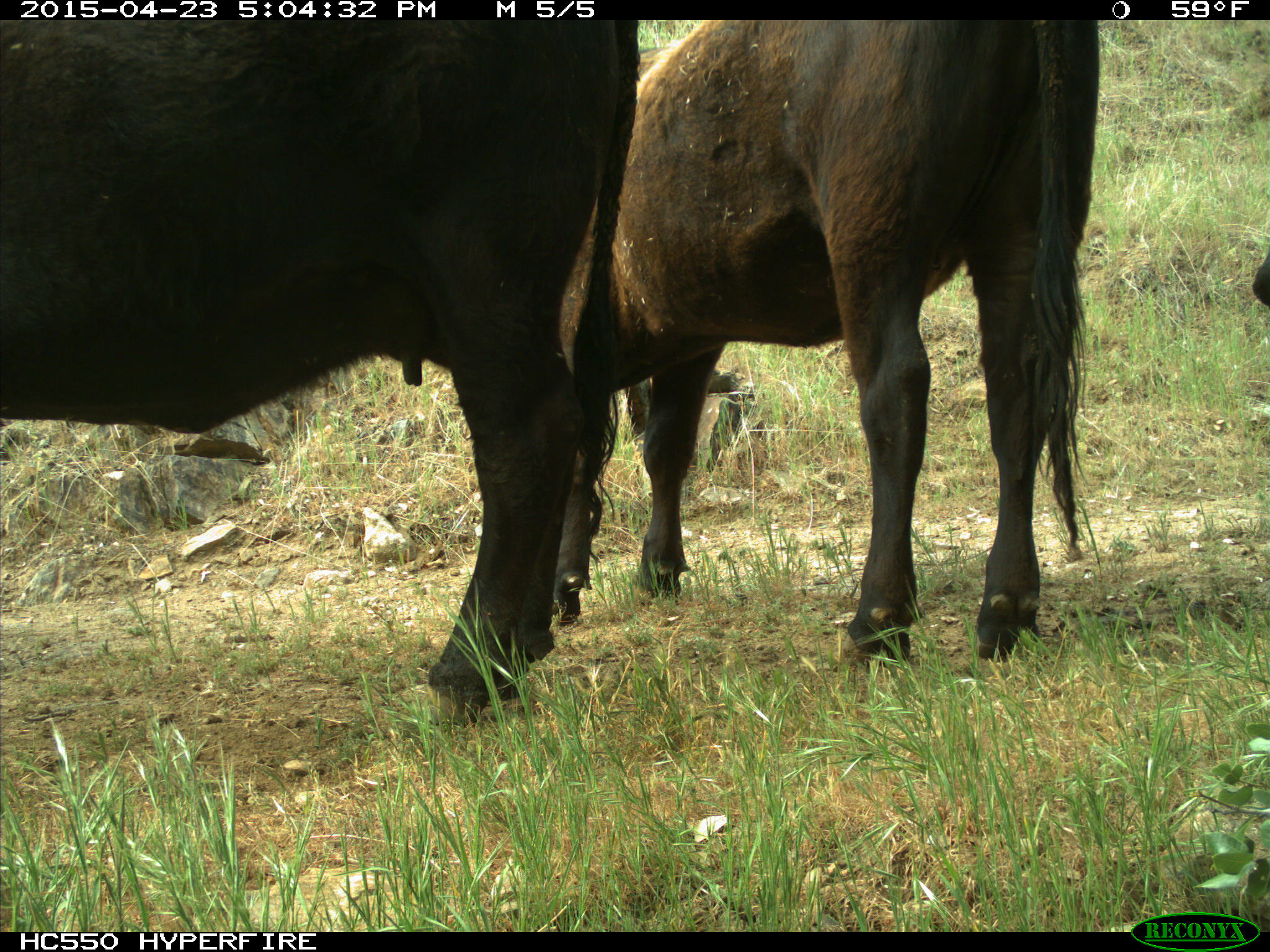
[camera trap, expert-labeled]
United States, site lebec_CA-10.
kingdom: Animalia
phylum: Chordata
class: Mammalia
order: Artiodactyla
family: Bovidae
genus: Bos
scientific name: Bos taurus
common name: domestic cow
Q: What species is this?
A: Bos taurus (domestic cow).